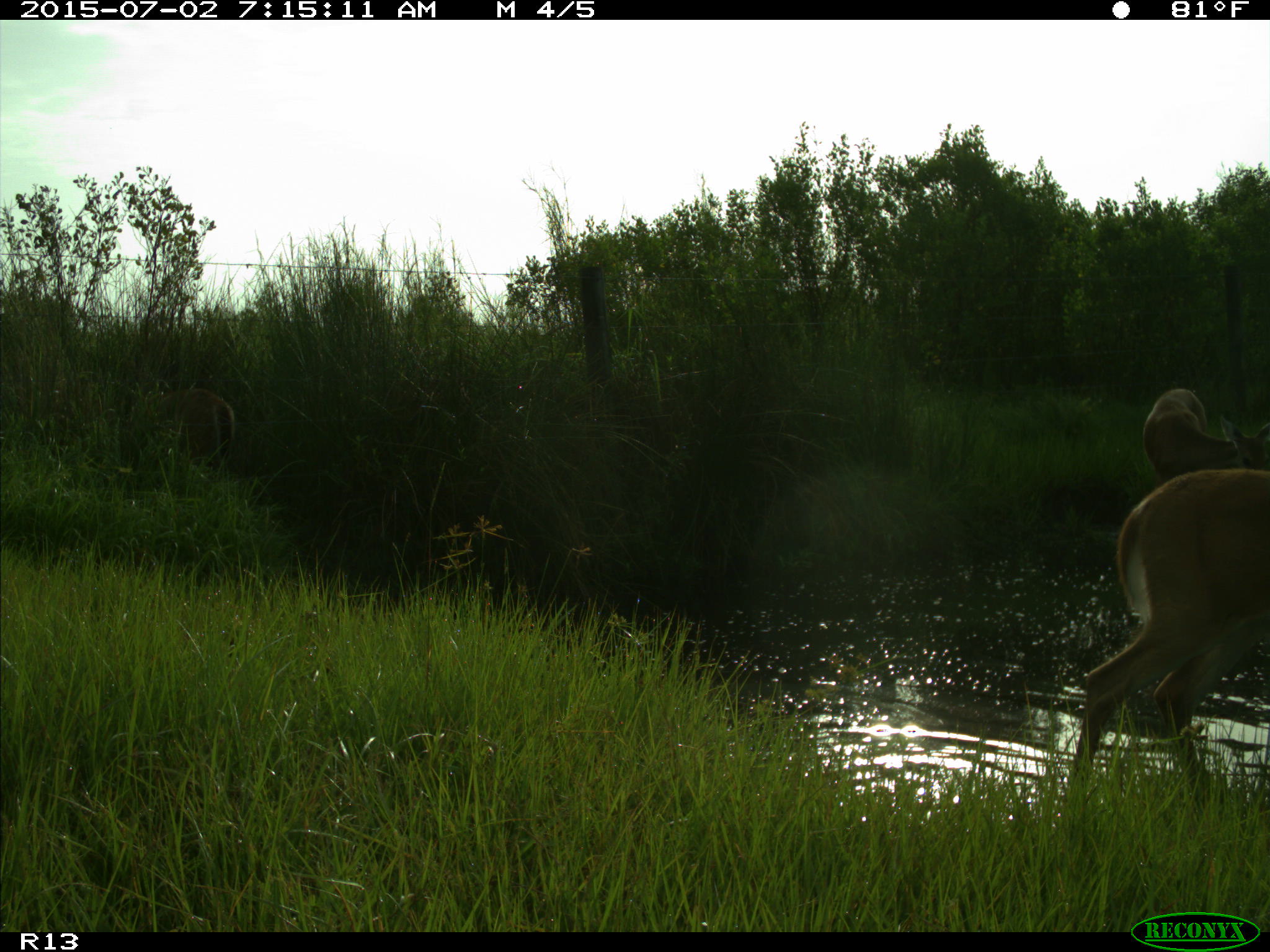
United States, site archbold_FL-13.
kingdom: Animalia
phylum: Chordata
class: Mammalia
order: Artiodactyla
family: Cervidae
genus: Odocoileus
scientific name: Odocoileus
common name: deer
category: unidentified deer